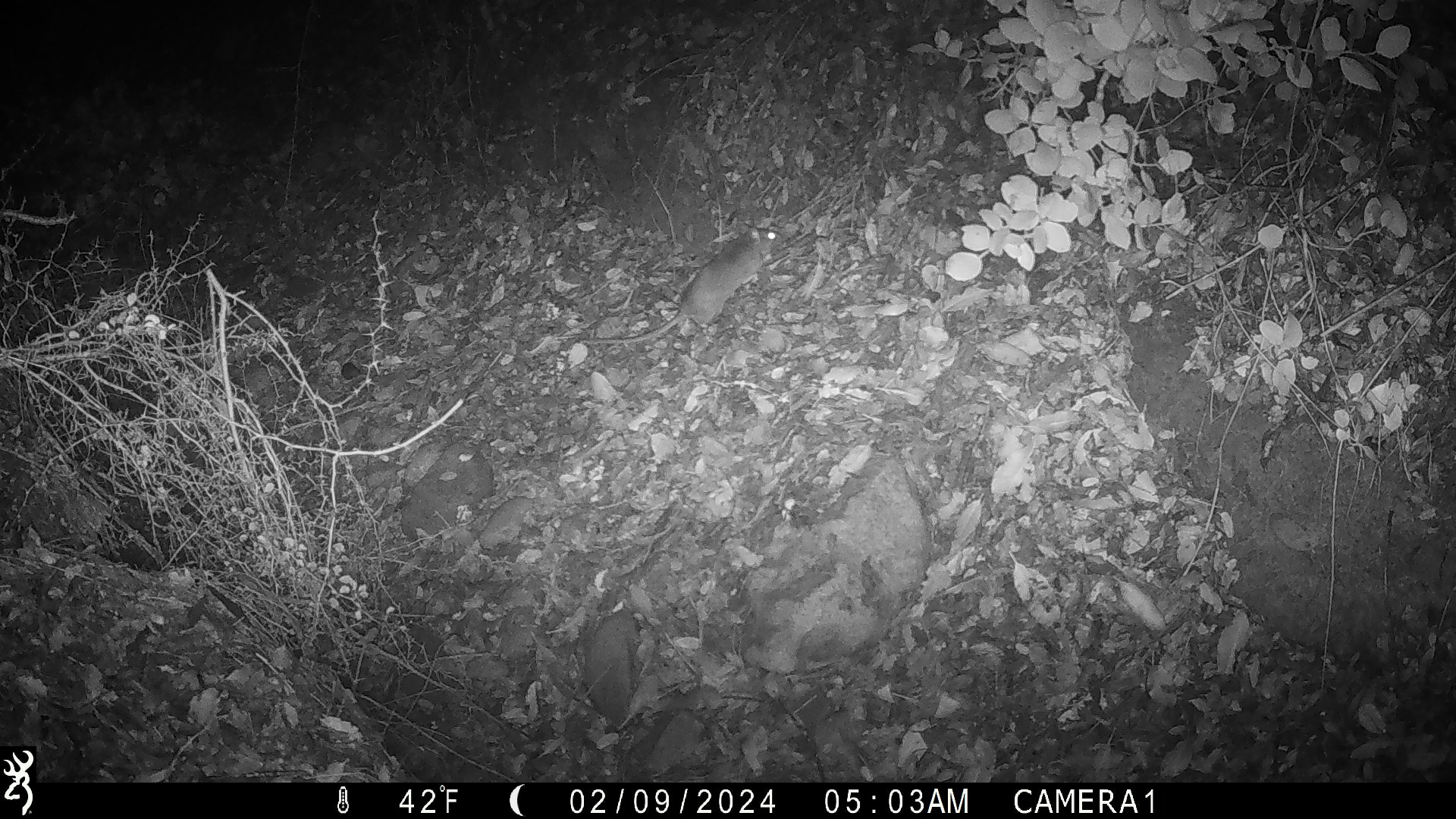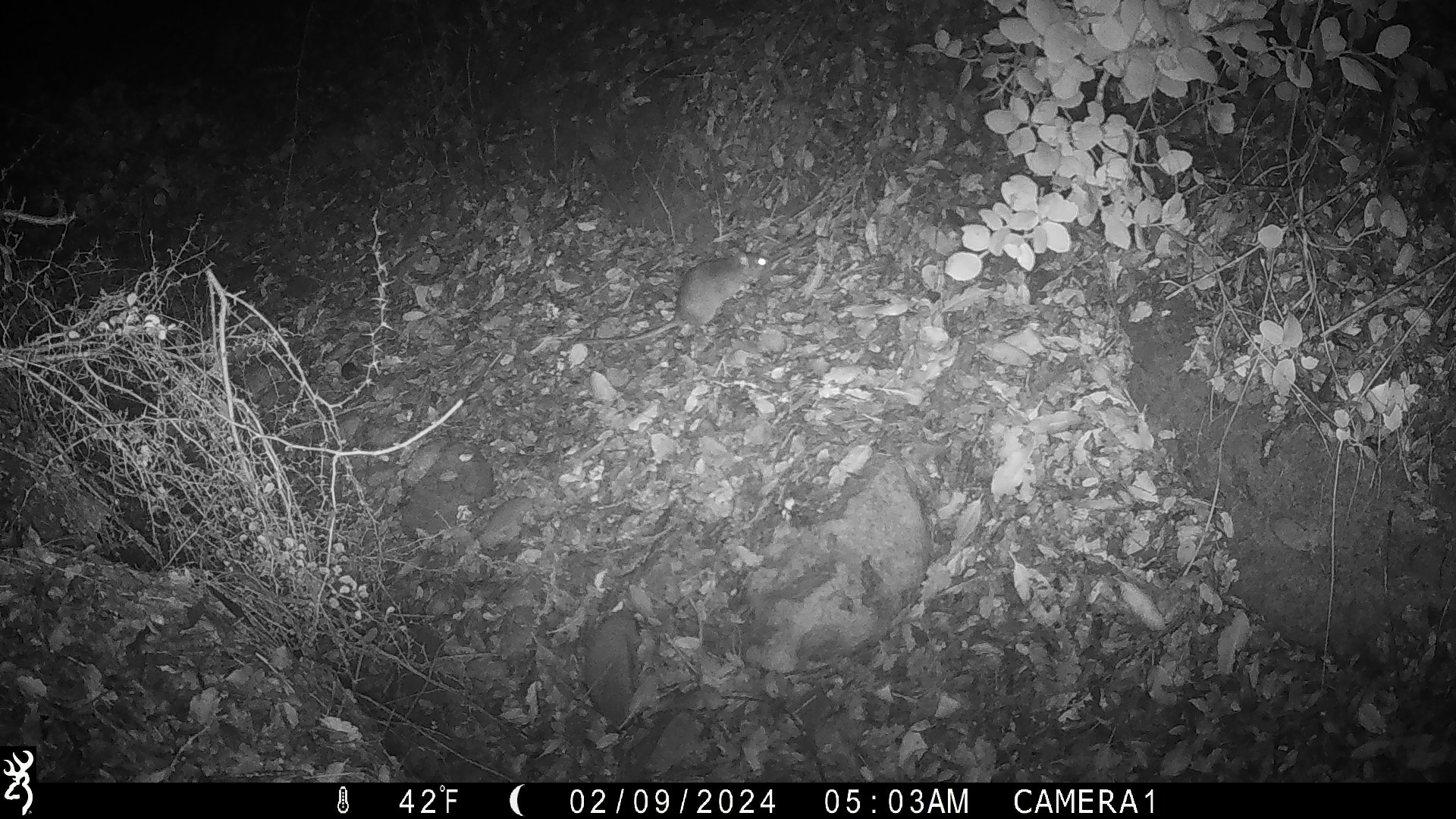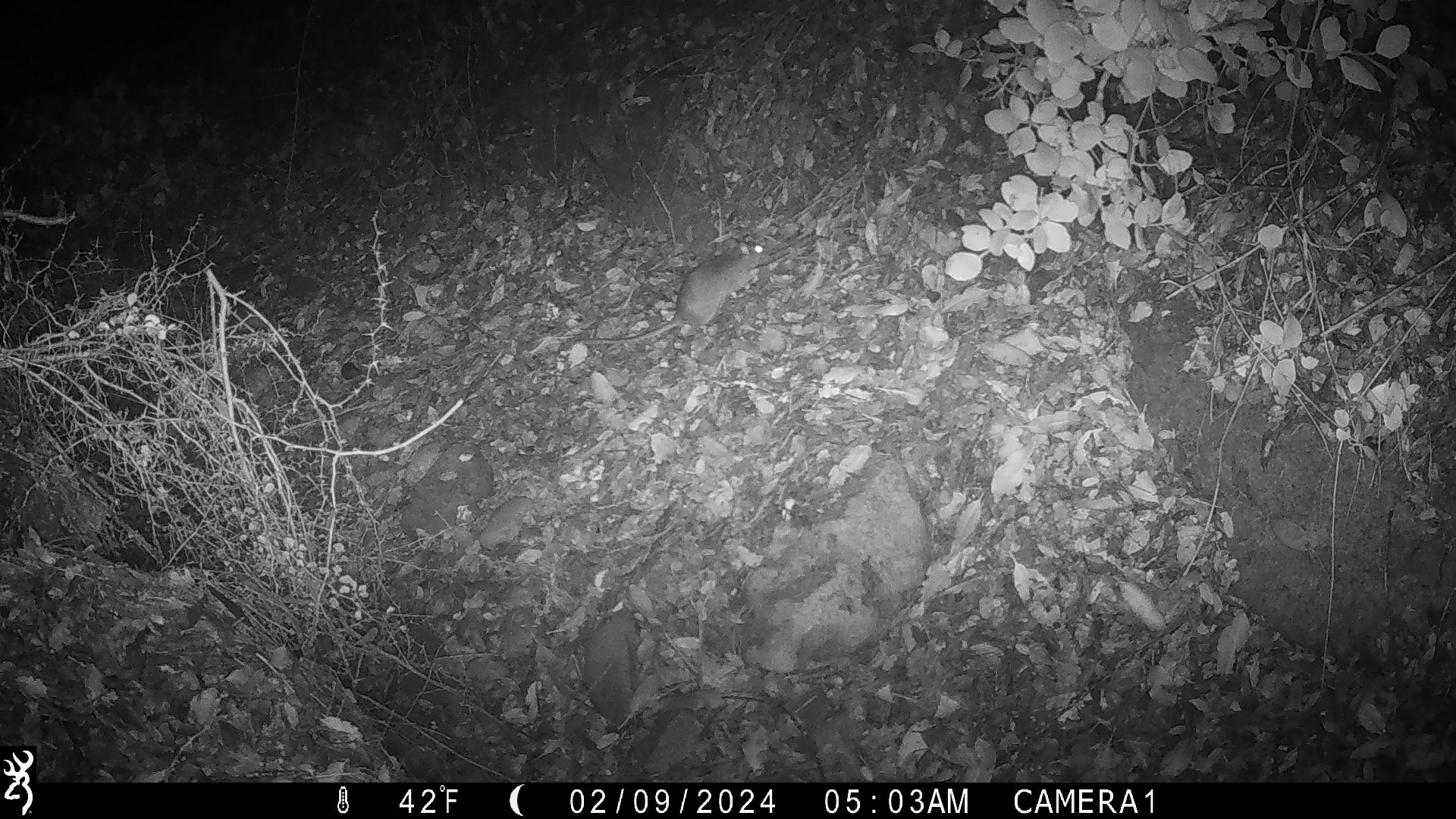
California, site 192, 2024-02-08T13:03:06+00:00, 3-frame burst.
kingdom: Animalia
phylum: Chordata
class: Mammalia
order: Rodentia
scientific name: Rodentia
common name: mouse or rat